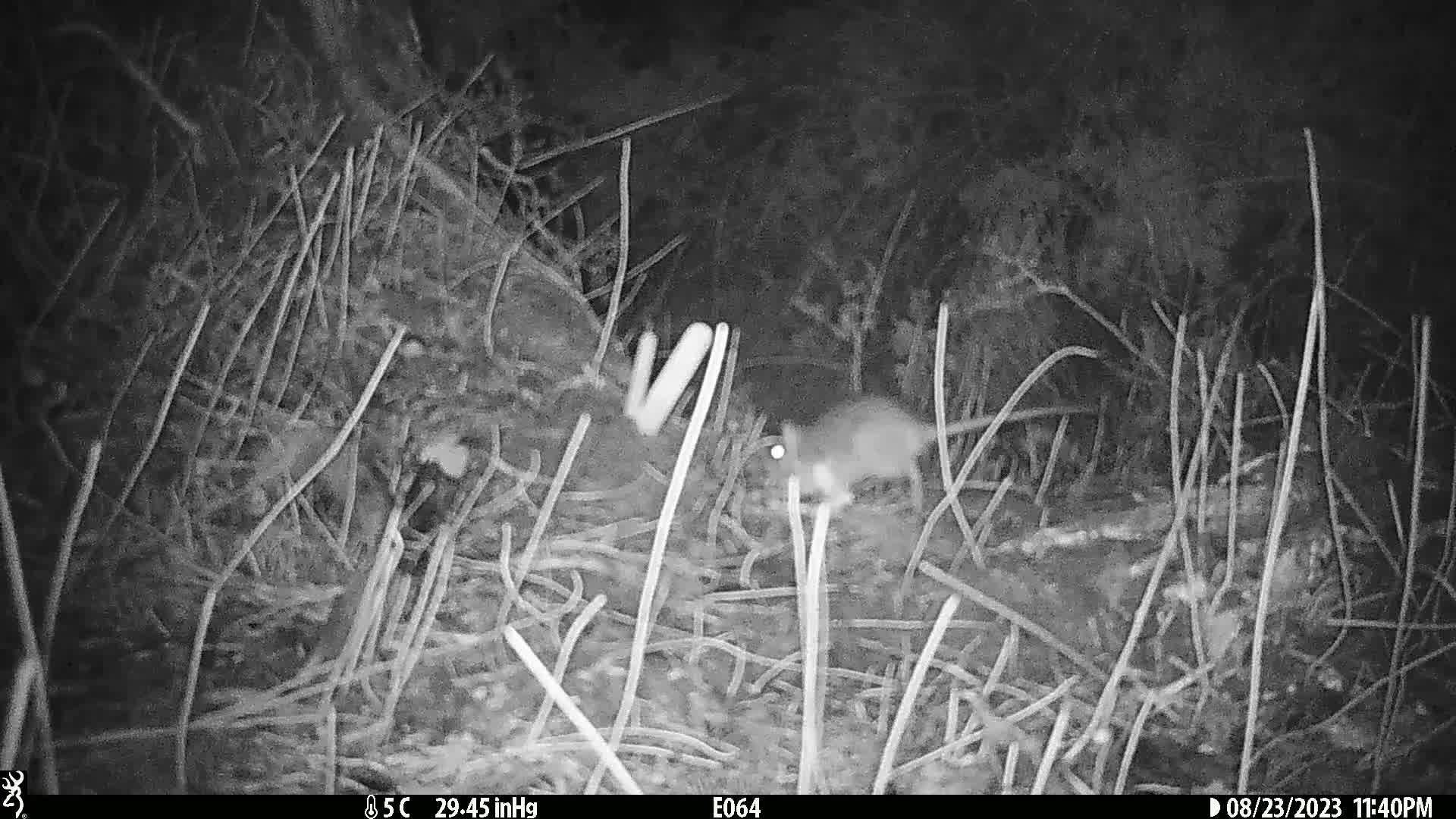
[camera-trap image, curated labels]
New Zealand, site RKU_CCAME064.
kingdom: Animalia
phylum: Chordata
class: Mammalia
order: Rodentia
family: Muridae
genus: Rattus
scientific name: Rattus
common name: rat